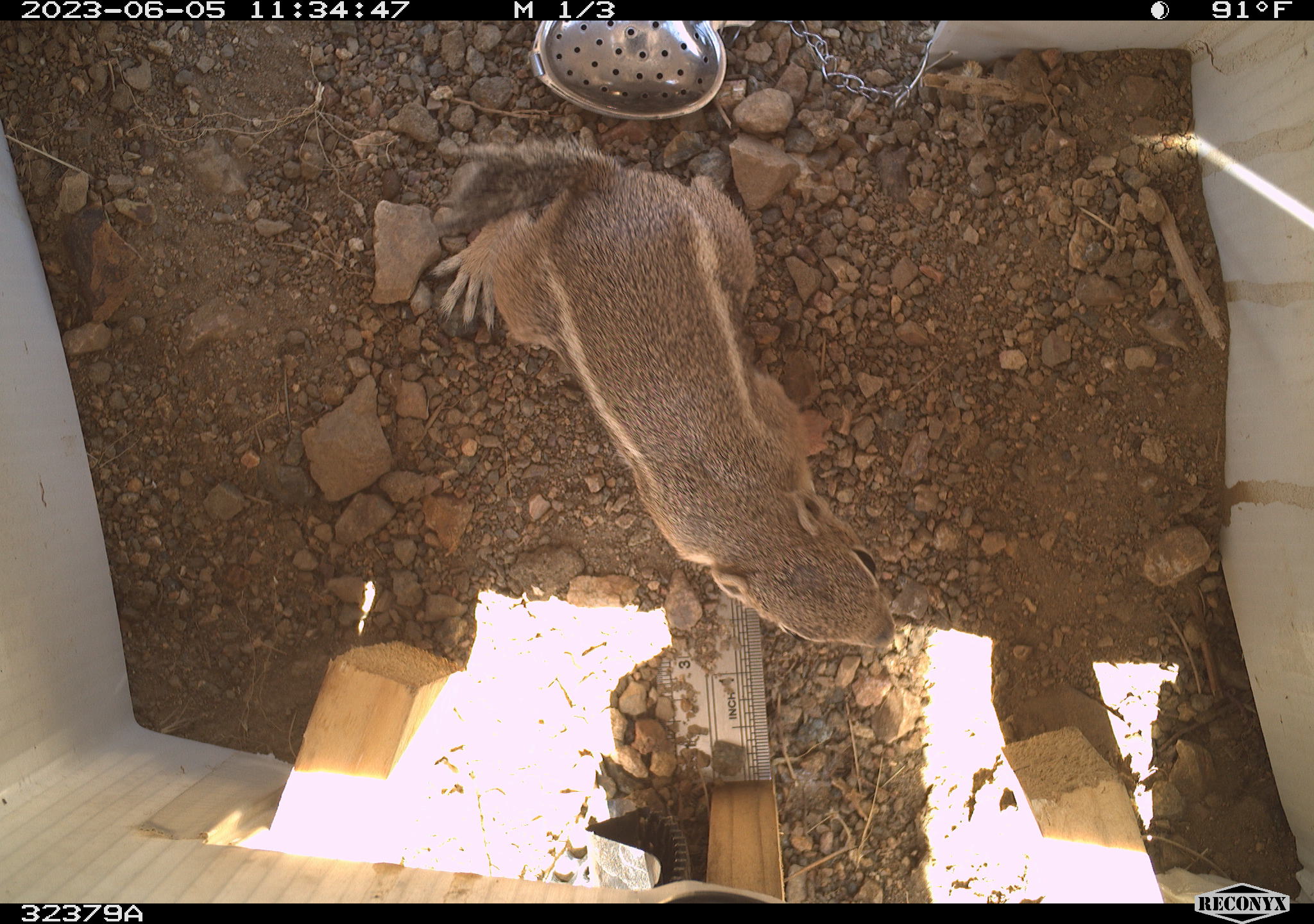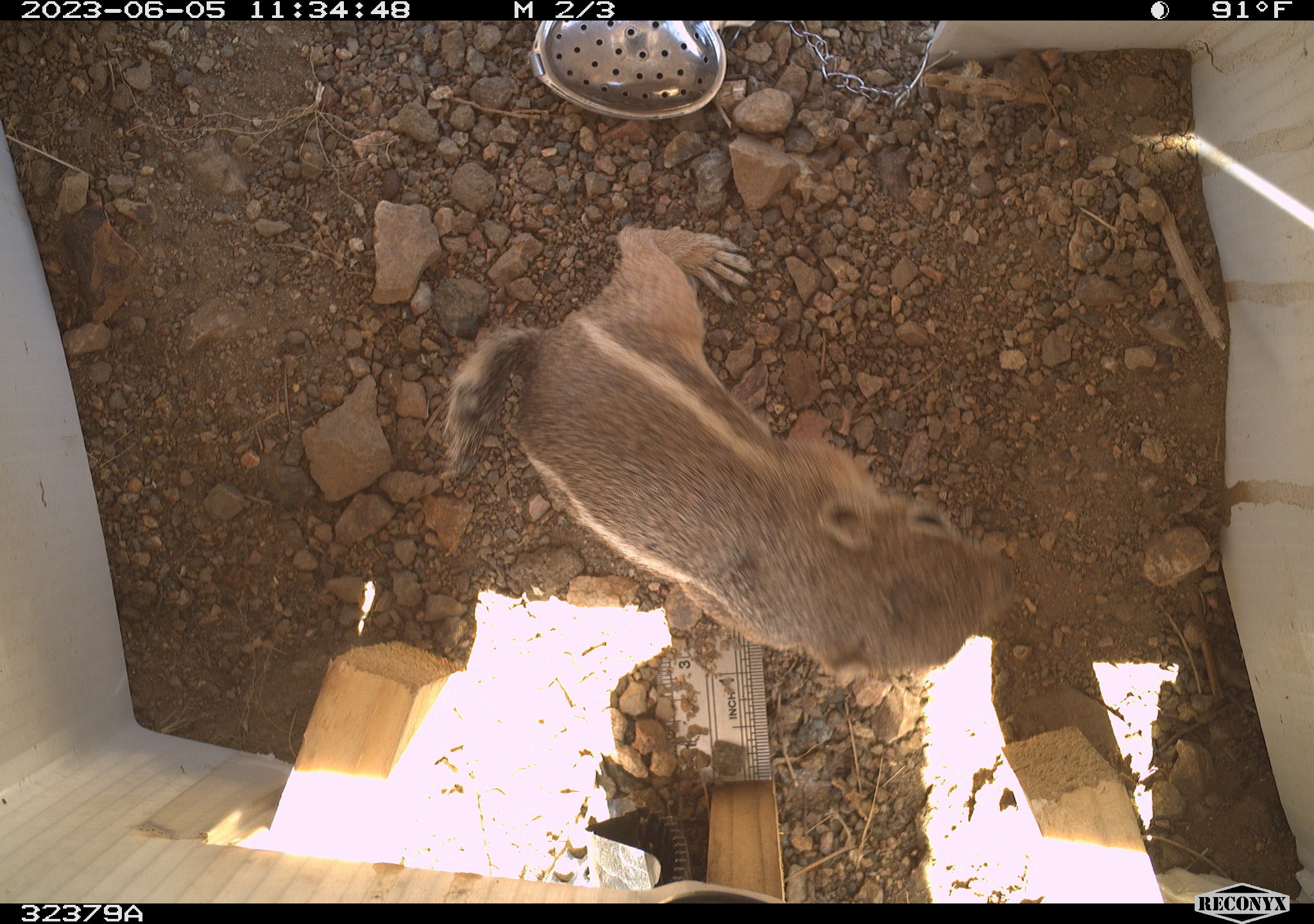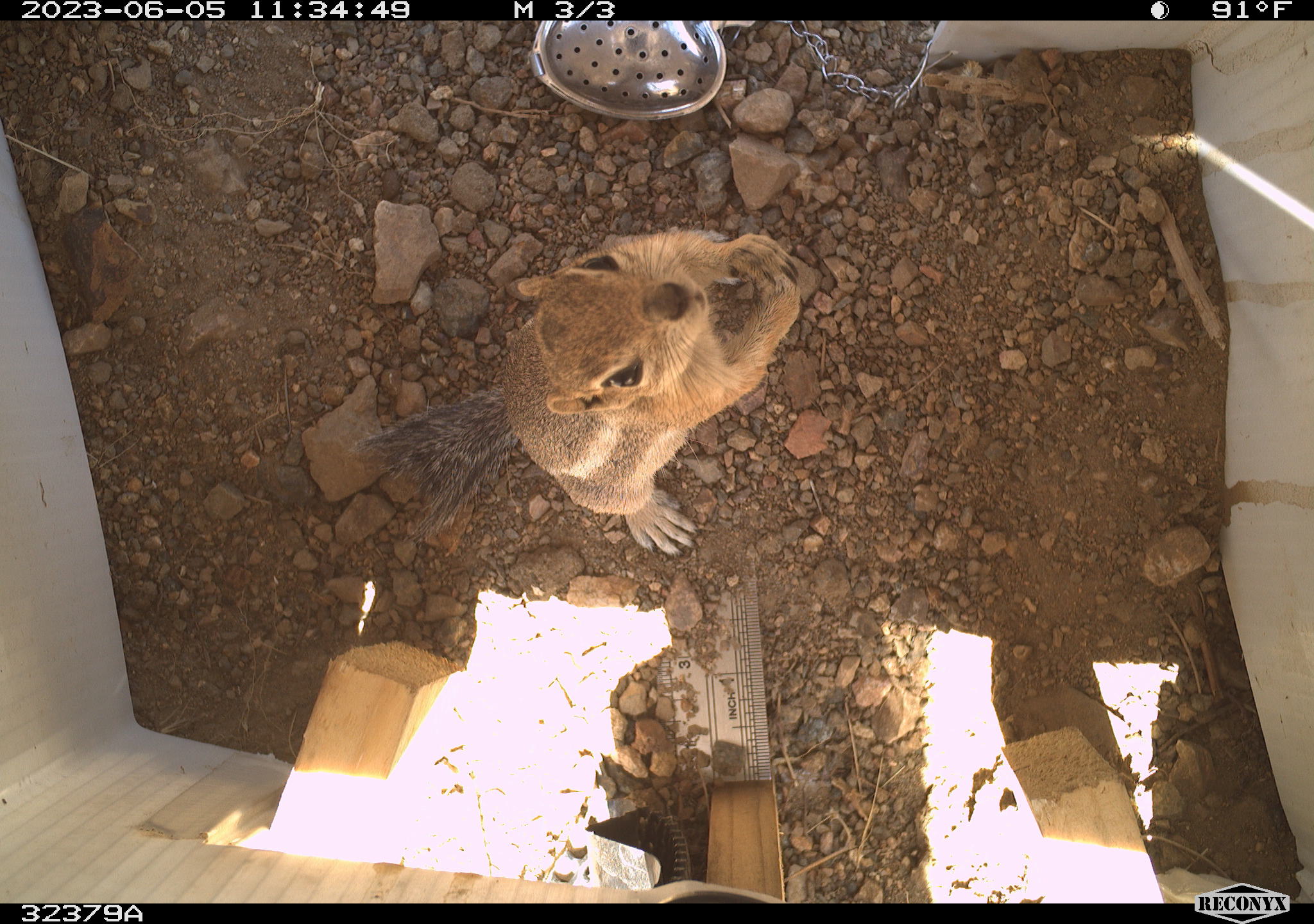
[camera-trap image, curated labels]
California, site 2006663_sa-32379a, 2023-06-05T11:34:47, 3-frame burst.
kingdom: Animalia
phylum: Chordata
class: Mammalia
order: Rodentia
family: Sciuridae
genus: Ammospermophilus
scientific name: Ammospermophilus leucurus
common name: white-tailed antelope squirrel